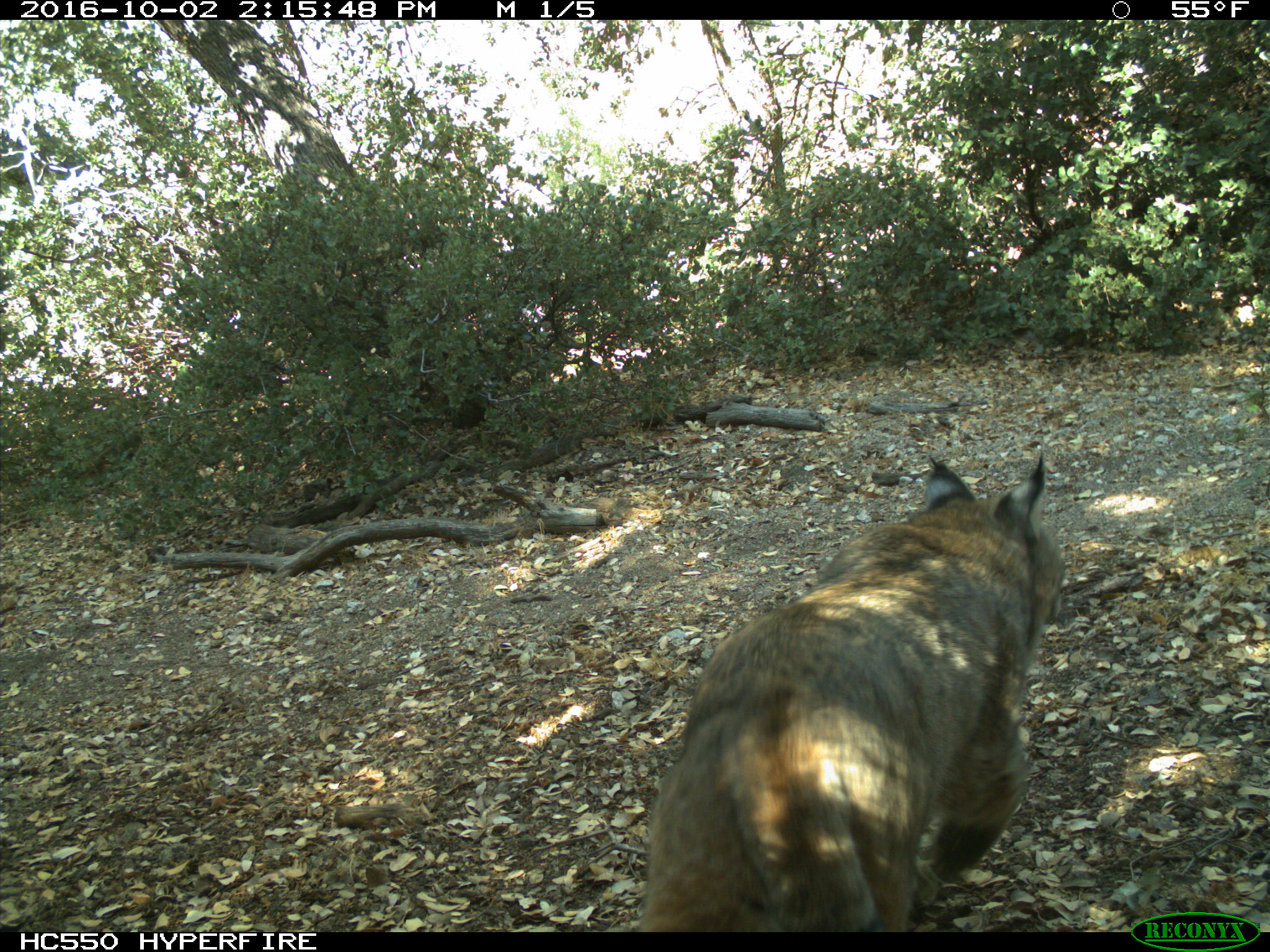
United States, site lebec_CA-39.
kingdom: Animalia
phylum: Chordata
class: Mammalia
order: Carnivora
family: Felidae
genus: Lynx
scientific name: Lynx rufus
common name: bobcat